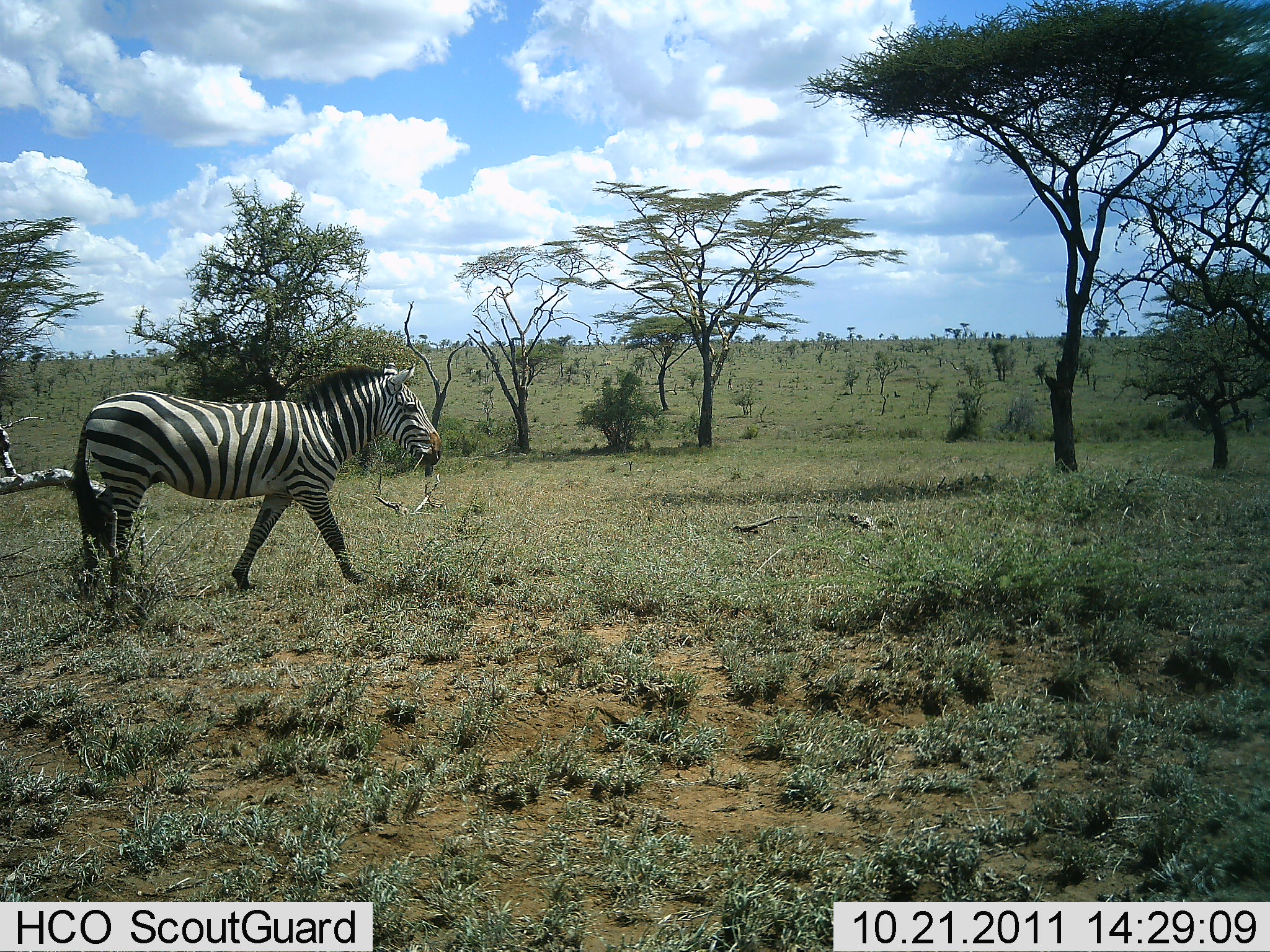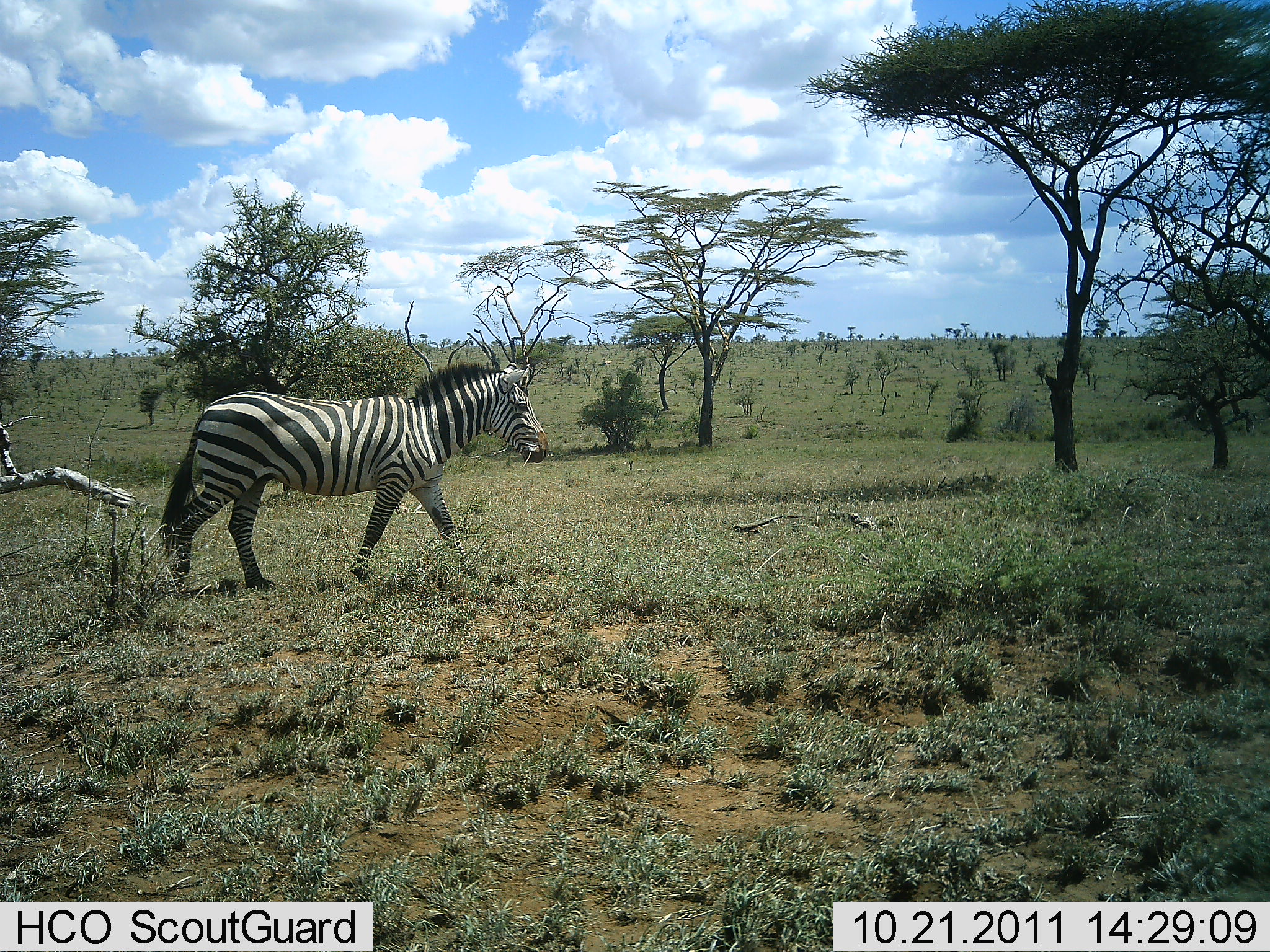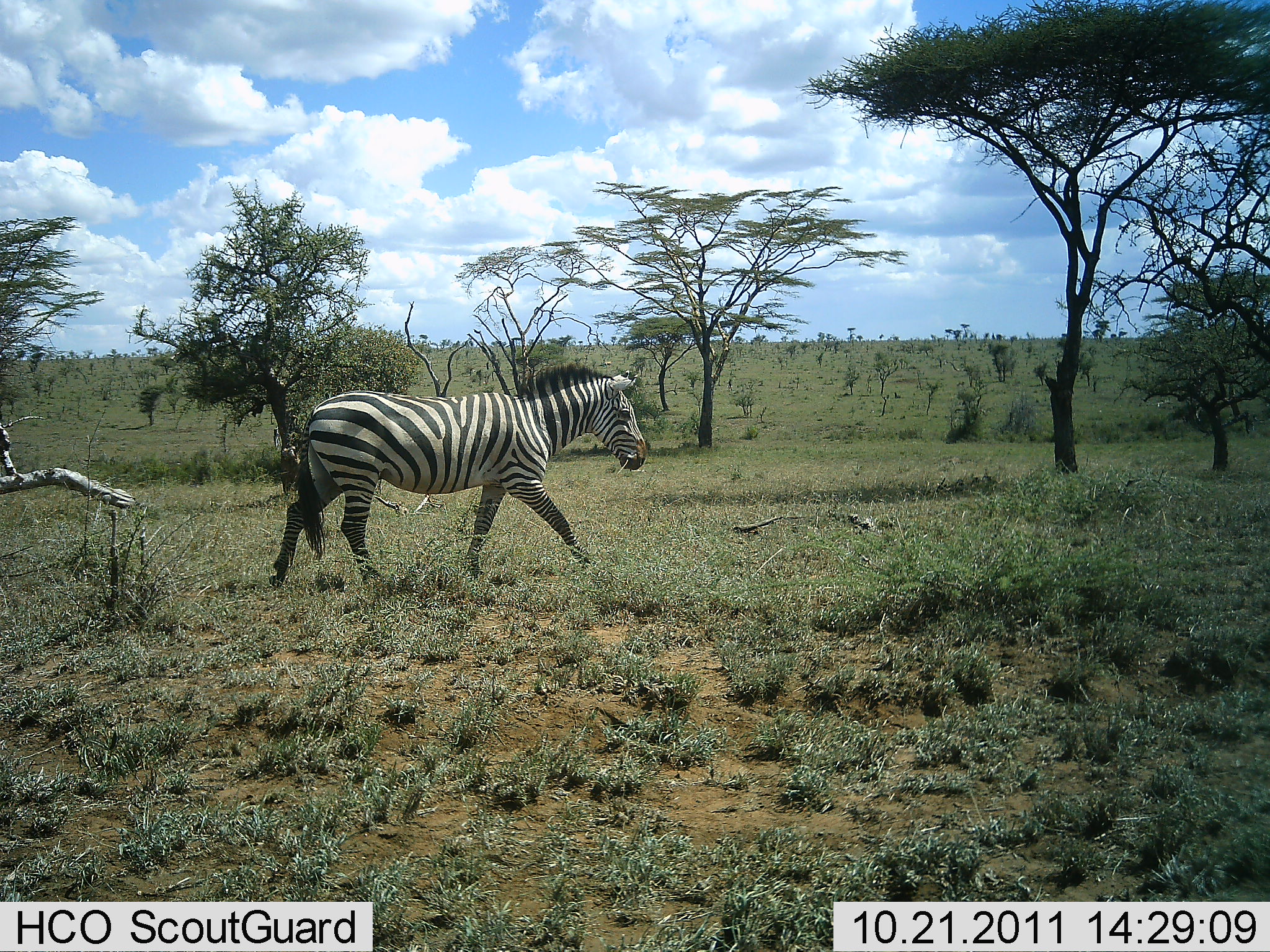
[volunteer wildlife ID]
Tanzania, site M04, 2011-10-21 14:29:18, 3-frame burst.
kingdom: Animalia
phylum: Chordata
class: Mammalia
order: Perissodactyla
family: Equidae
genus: Equus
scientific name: Equus quagga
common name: plains zebra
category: zebra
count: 1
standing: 0%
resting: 0%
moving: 100%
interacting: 0%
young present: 0%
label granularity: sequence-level